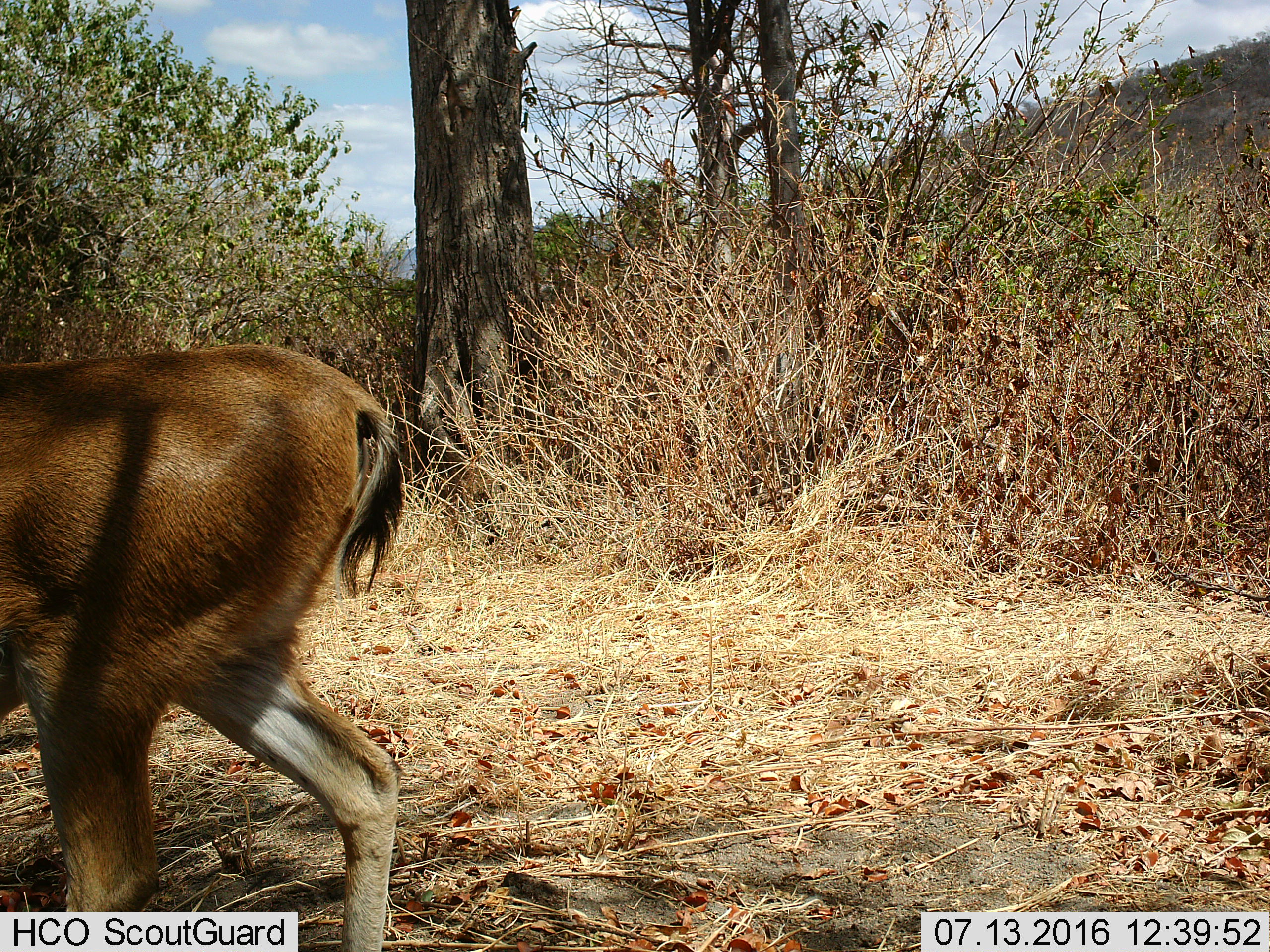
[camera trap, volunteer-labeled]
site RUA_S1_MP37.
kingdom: Animalia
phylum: Chordata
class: Mammalia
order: Artiodactyla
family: Bovidae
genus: Aepyceros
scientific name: Aepyceros melampus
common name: impala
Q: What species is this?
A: Impala (Aepyceros melampus).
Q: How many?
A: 1.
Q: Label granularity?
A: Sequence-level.